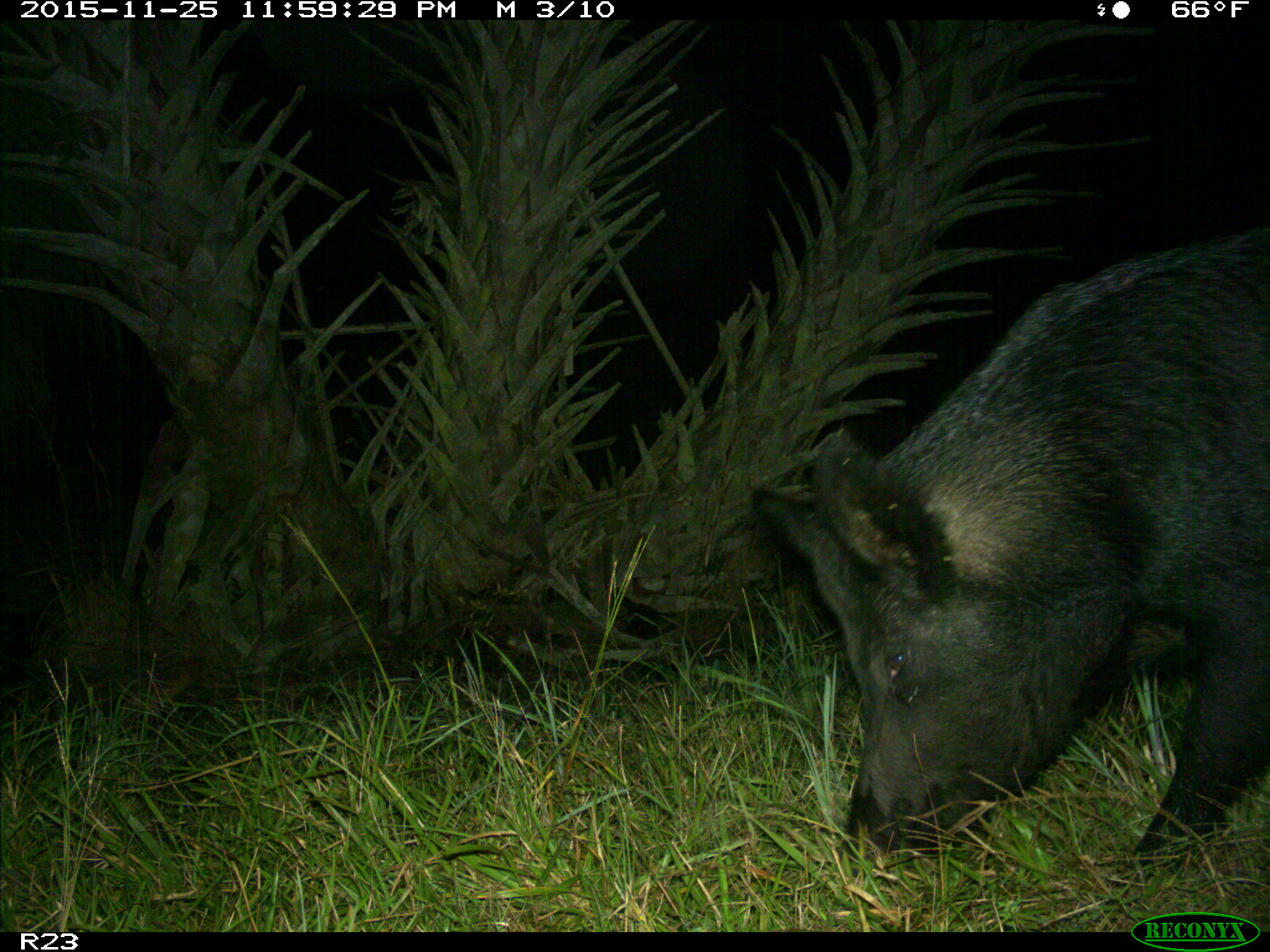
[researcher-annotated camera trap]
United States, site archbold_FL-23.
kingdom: Animalia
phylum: Chordata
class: Mammalia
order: Artiodactyla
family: Suidae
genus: Sus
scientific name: Sus scrofa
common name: wild boar